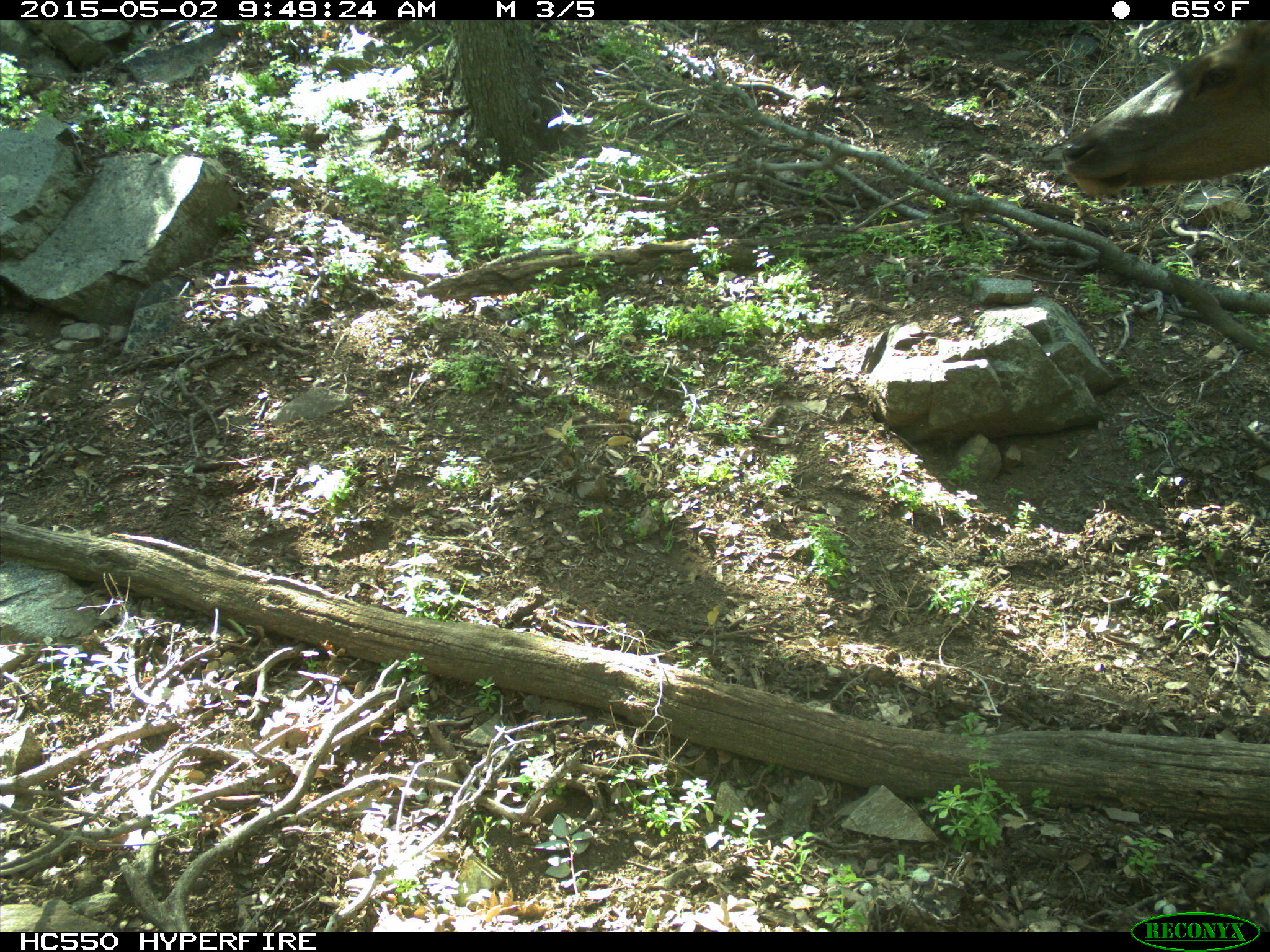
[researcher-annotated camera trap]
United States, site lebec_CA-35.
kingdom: Animalia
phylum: Chordata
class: Mammalia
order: Artiodactyla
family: Cervidae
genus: Cervus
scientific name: Cervus canadensis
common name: elk